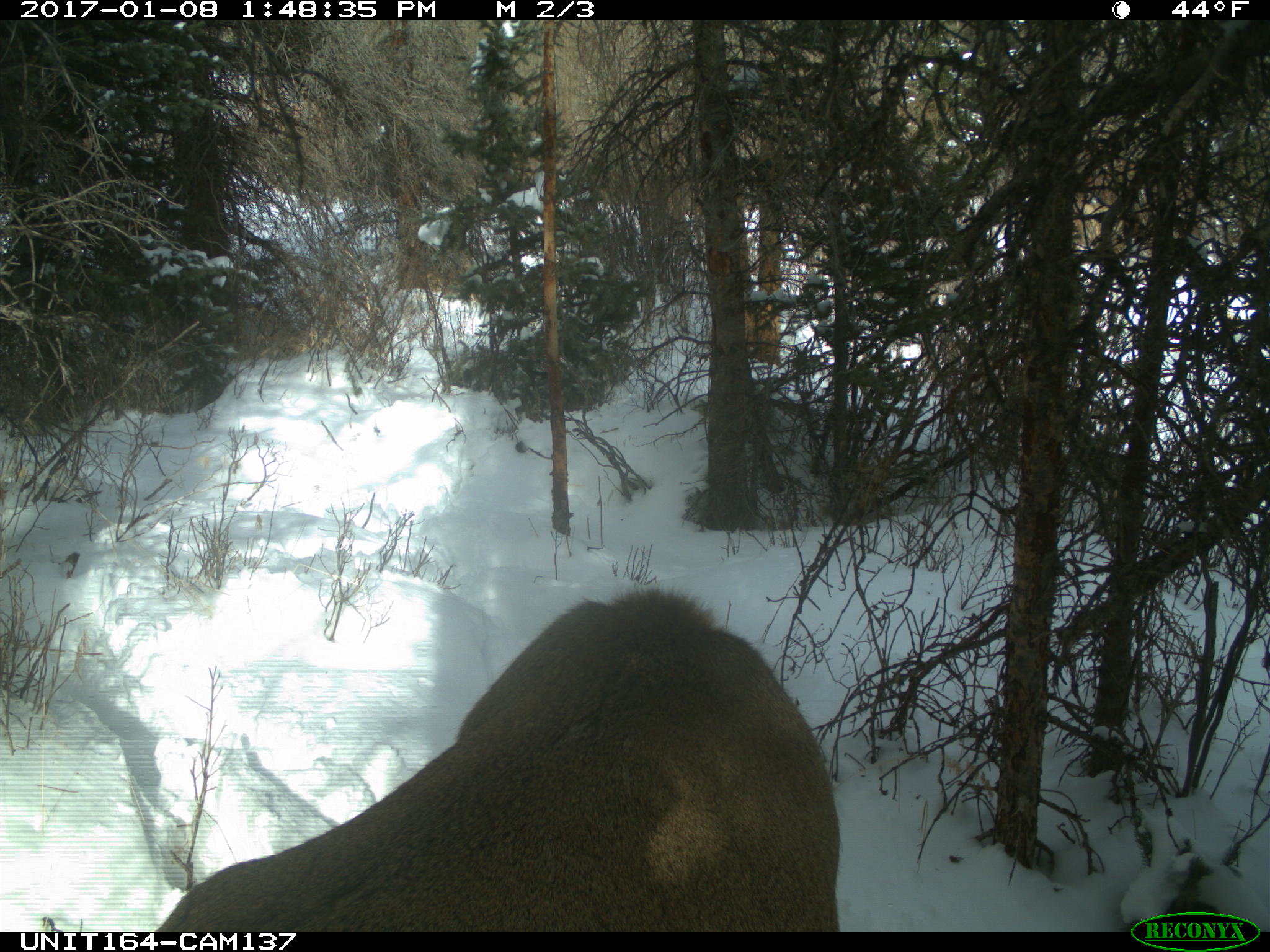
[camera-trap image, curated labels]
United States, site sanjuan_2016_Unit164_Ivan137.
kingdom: Animalia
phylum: Chordata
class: Mammalia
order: Artiodactyla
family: Cervidae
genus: Cervus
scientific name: Cervus elaphus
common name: red deer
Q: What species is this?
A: Cervus elaphus (red deer).